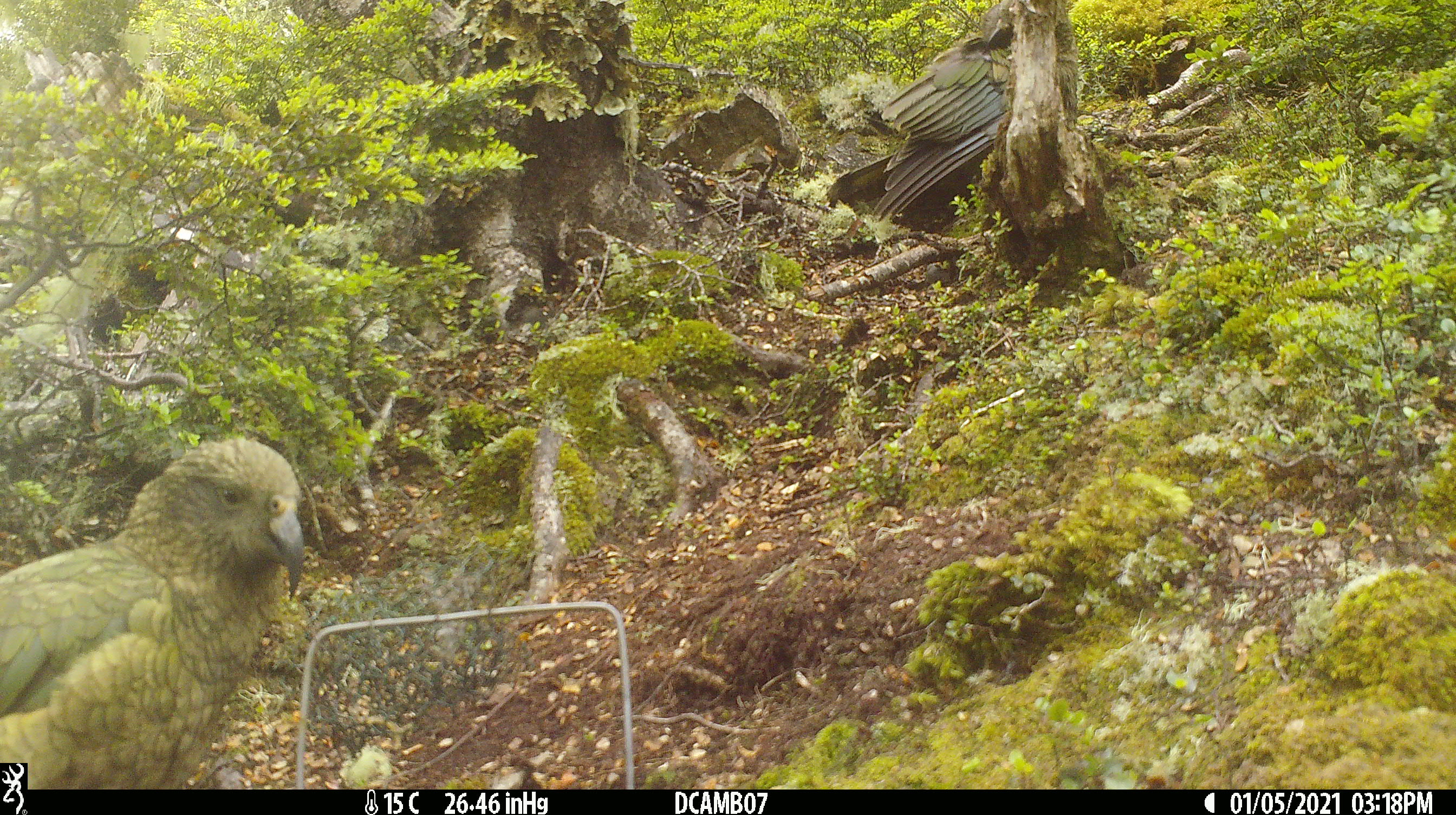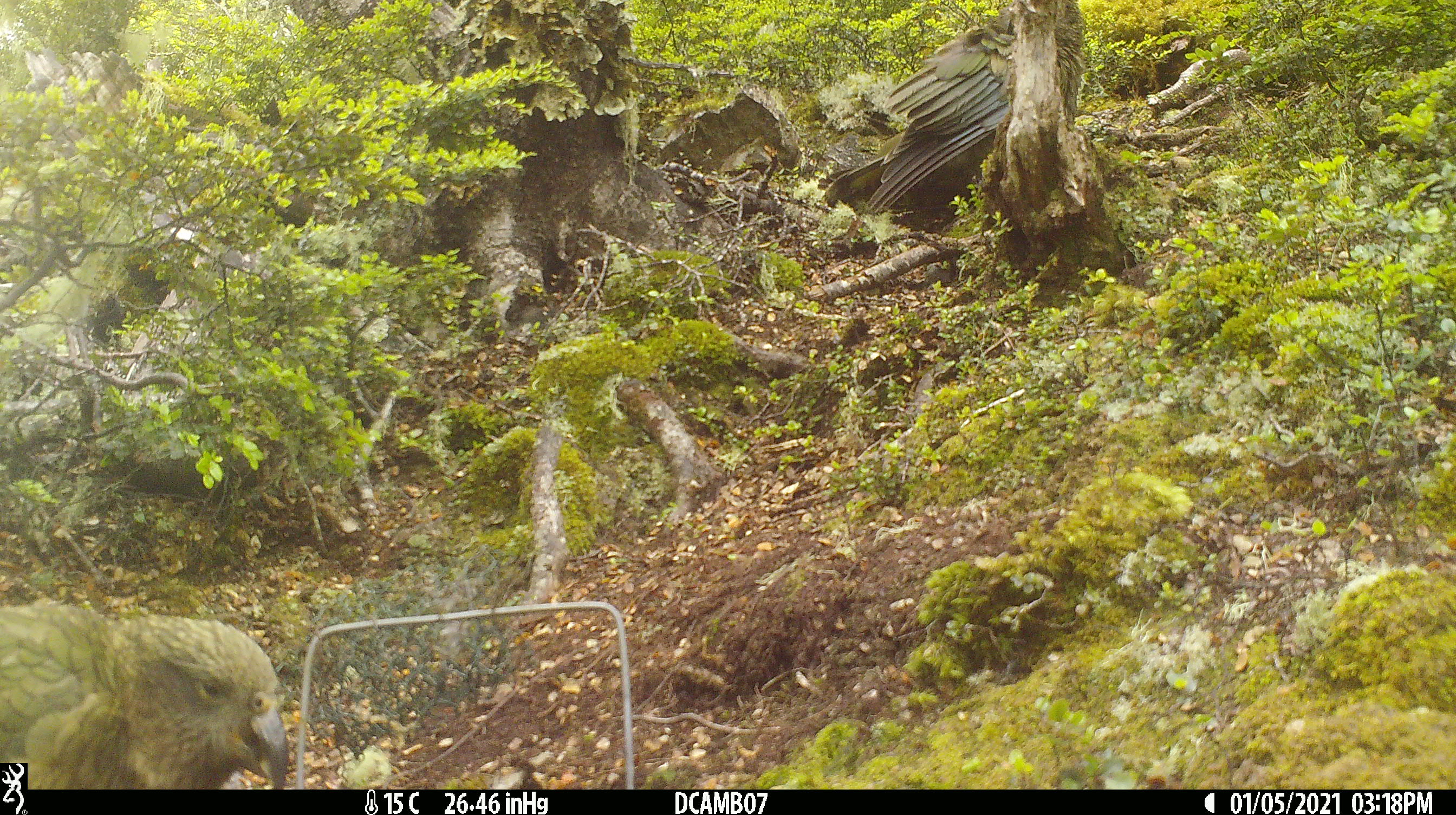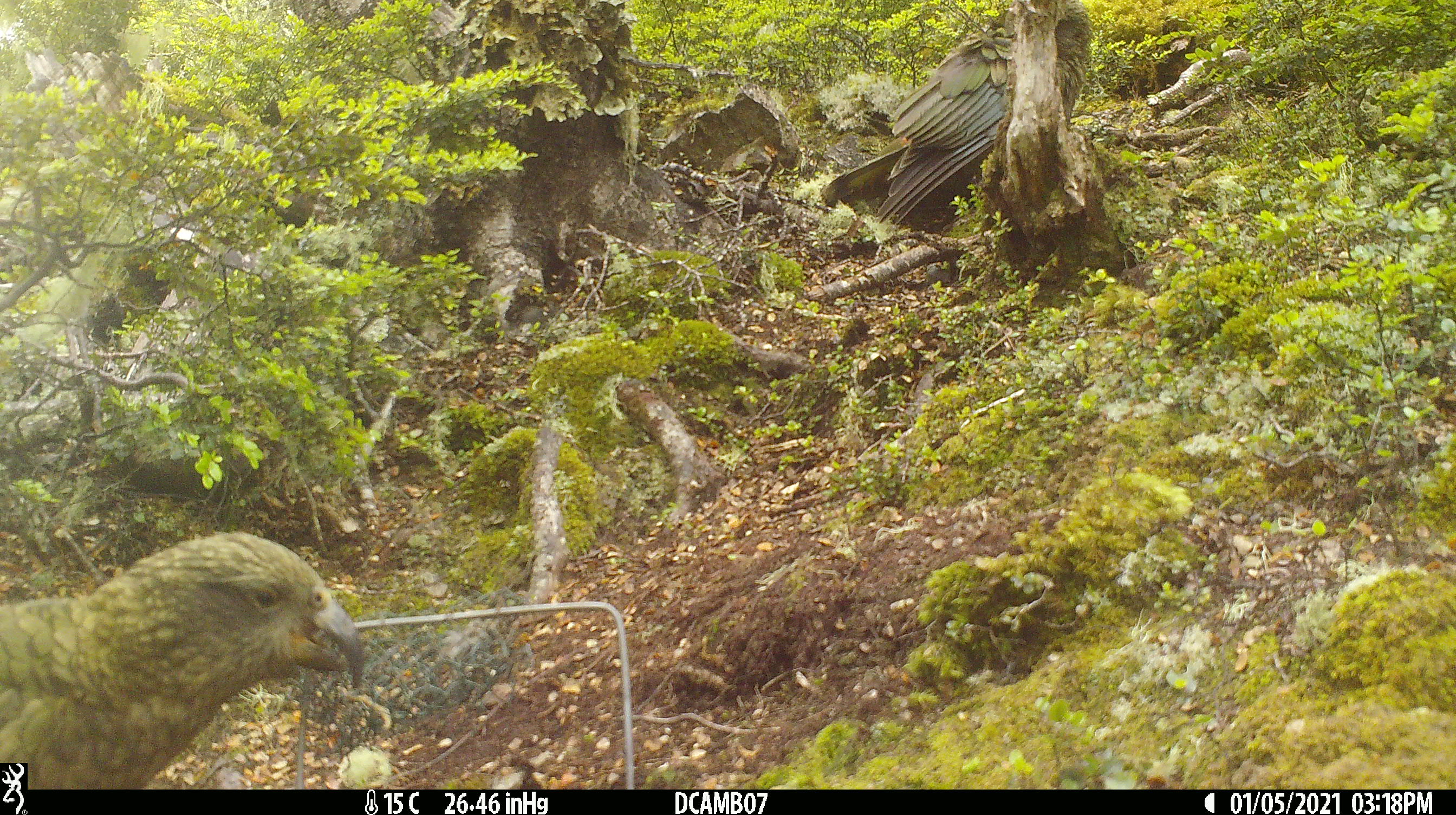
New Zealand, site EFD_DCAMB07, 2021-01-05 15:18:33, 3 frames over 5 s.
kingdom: Animalia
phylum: Chordata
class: Aves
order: Psittaciformes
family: Strigopidae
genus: Nestor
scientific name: Nestor notabilis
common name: kea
Kea (Nestor notabilis).